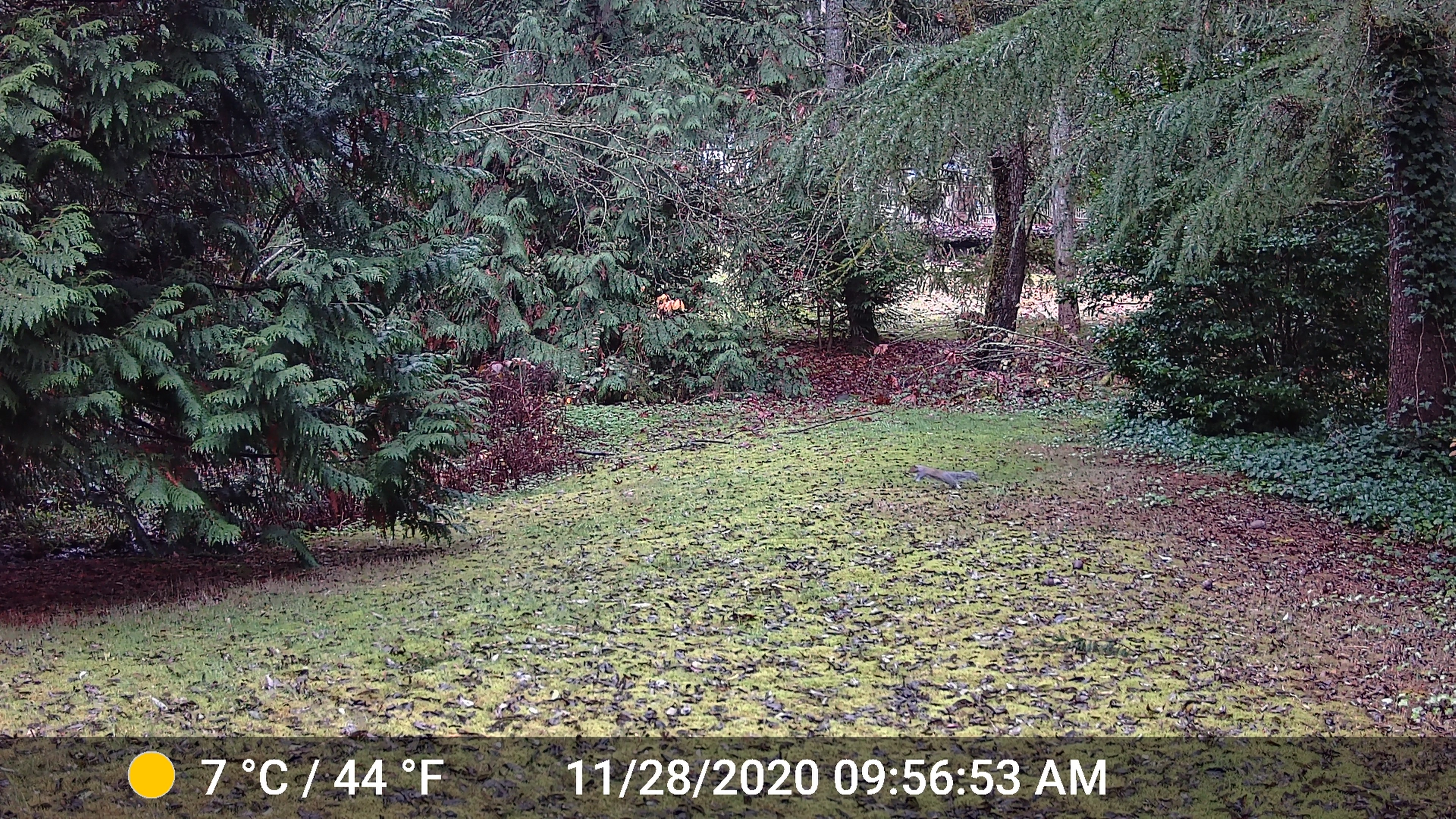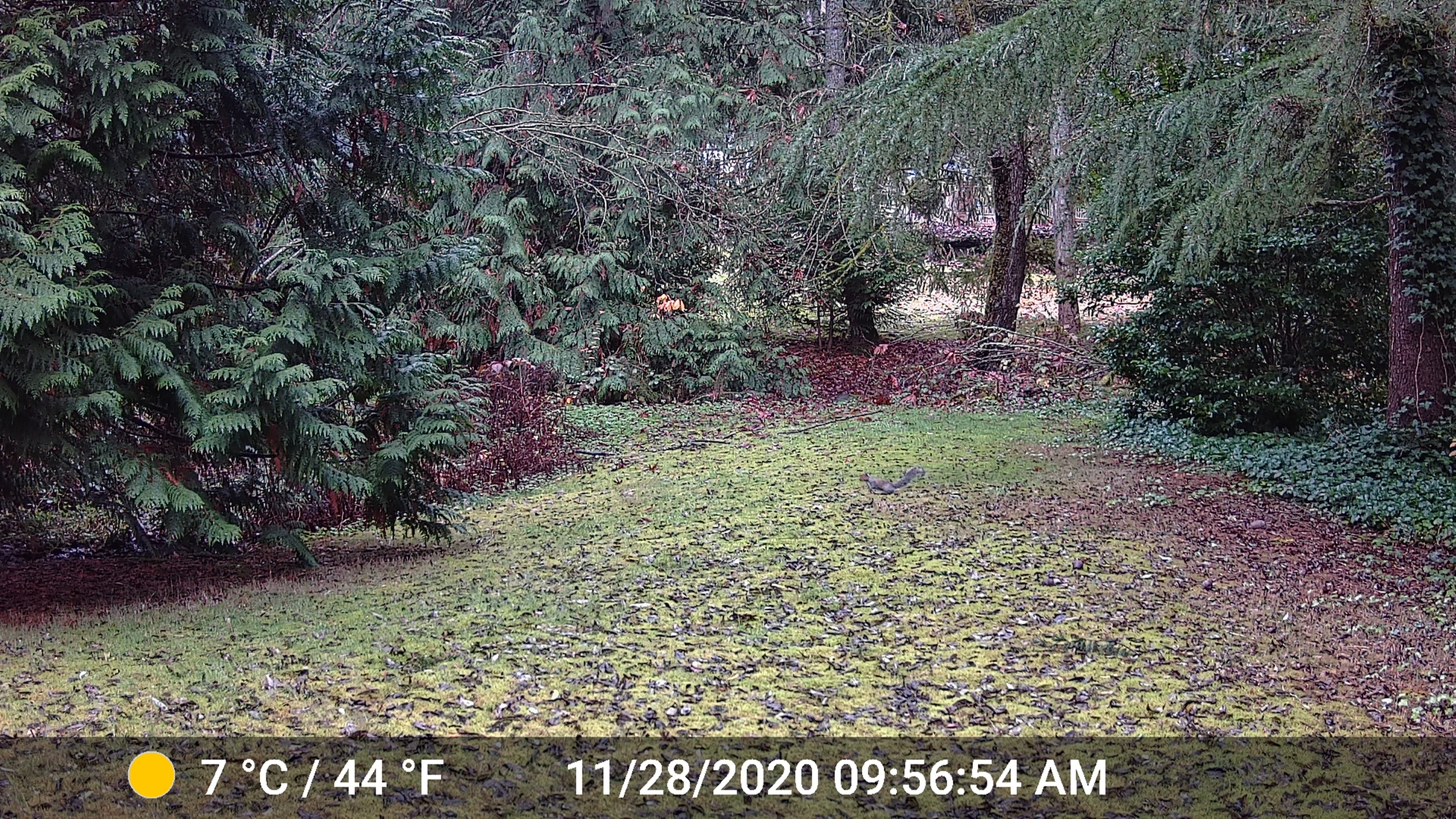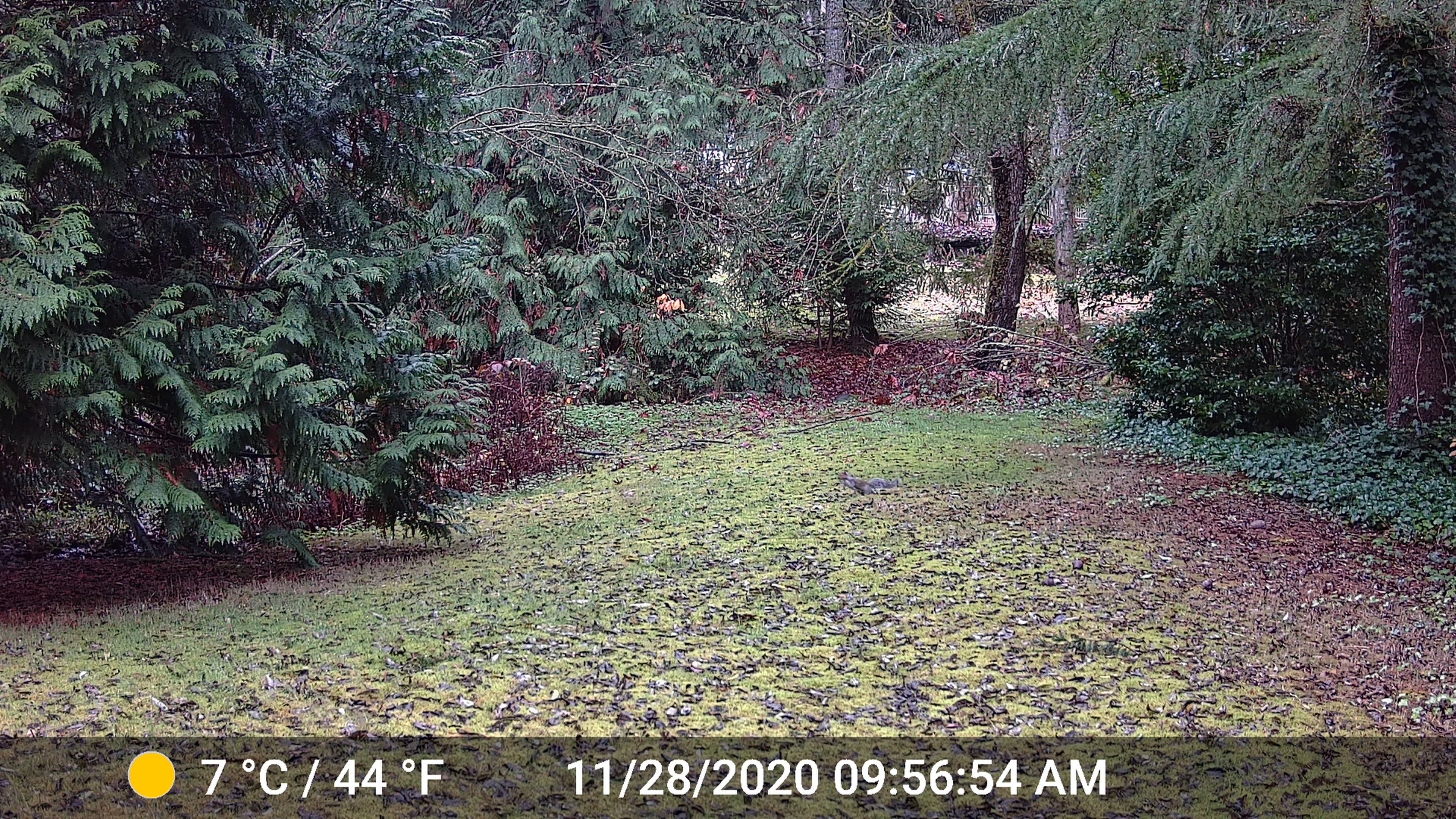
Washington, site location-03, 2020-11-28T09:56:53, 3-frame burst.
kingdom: Animalia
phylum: Chordata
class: Mammalia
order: Rodentia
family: Sciuridae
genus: Sciurus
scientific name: Sciurus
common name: squirrel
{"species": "squirrel (Sciurus)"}